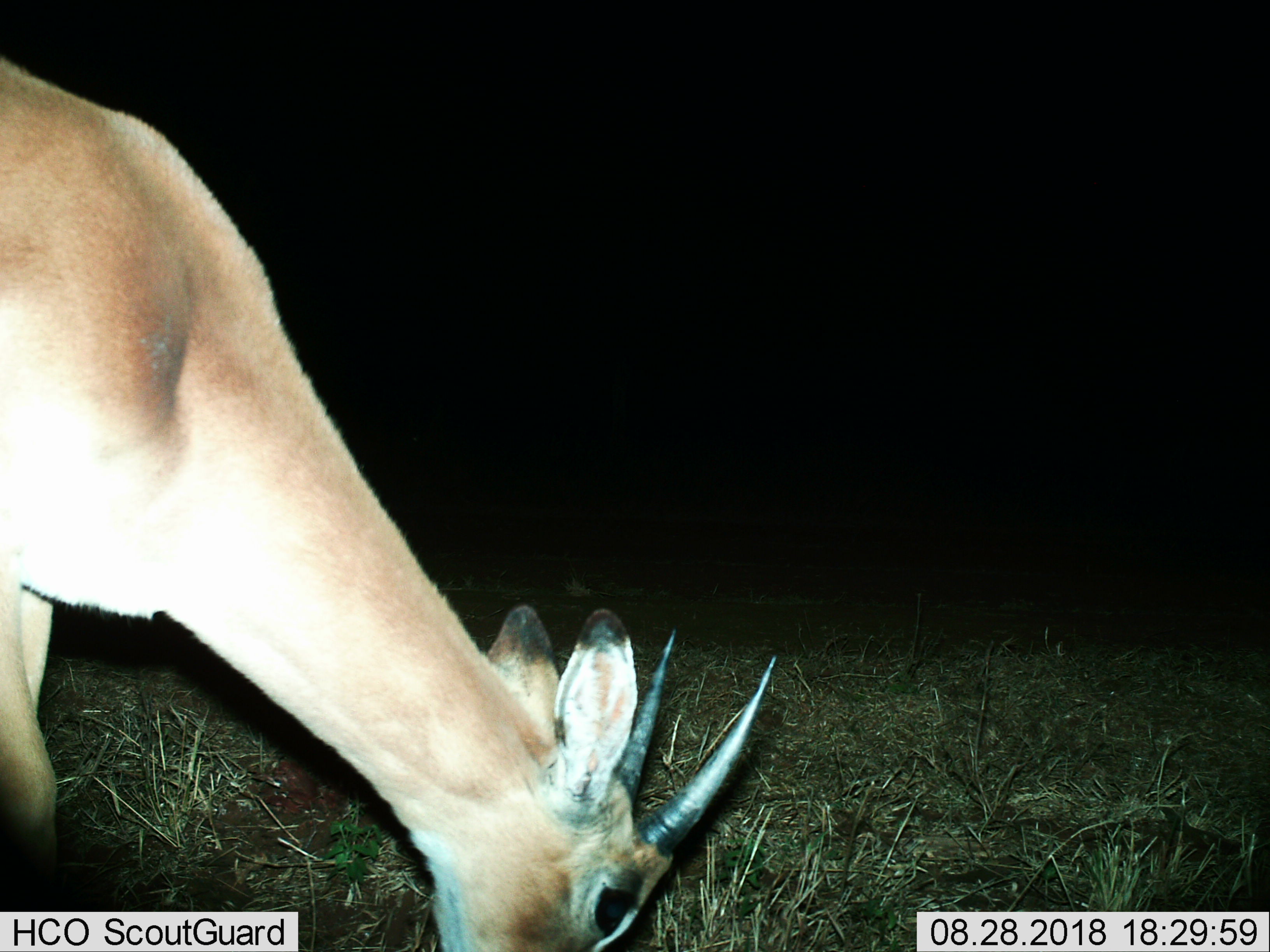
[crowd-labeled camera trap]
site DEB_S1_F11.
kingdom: Animalia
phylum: Chordata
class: Mammalia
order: Artiodactyla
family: Bovidae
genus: Aepyceros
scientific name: Aepyceros melampus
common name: impala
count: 1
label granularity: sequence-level